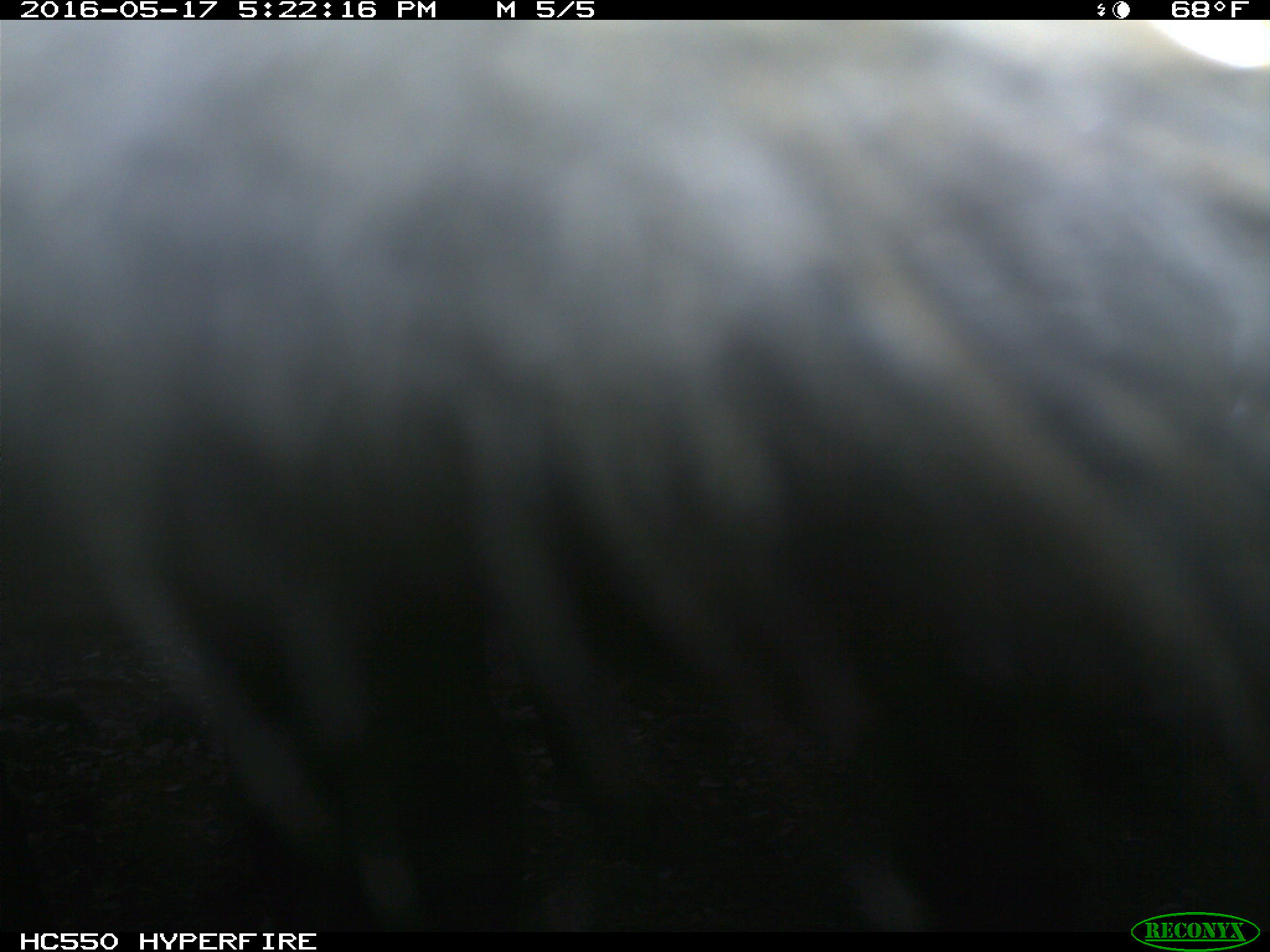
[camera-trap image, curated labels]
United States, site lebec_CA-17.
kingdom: Animalia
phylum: Chordata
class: Mammalia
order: Artiodactyla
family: Bovidae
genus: Bos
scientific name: Bos taurus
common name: domestic cow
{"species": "Bos taurus (domestic cow)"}